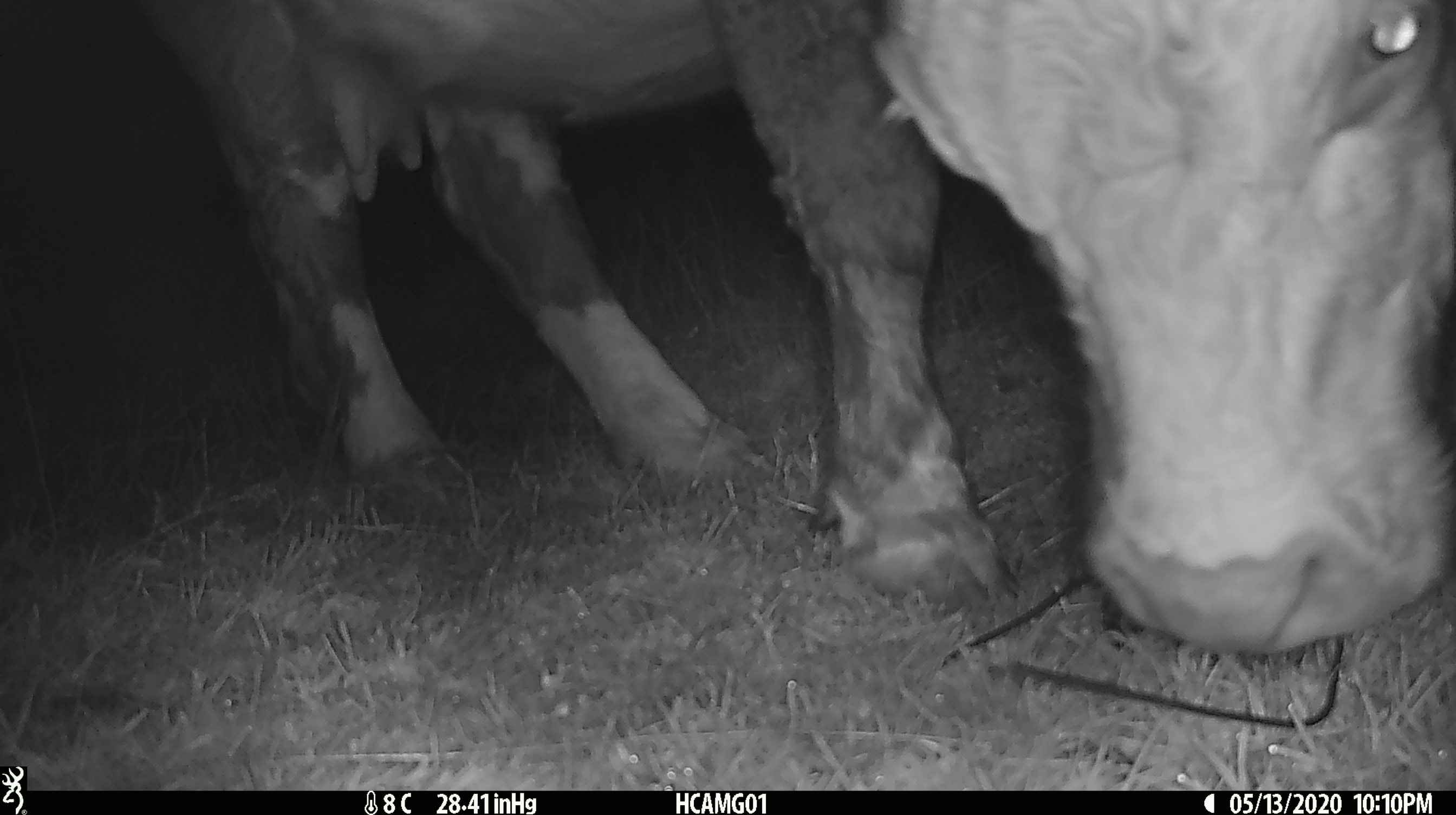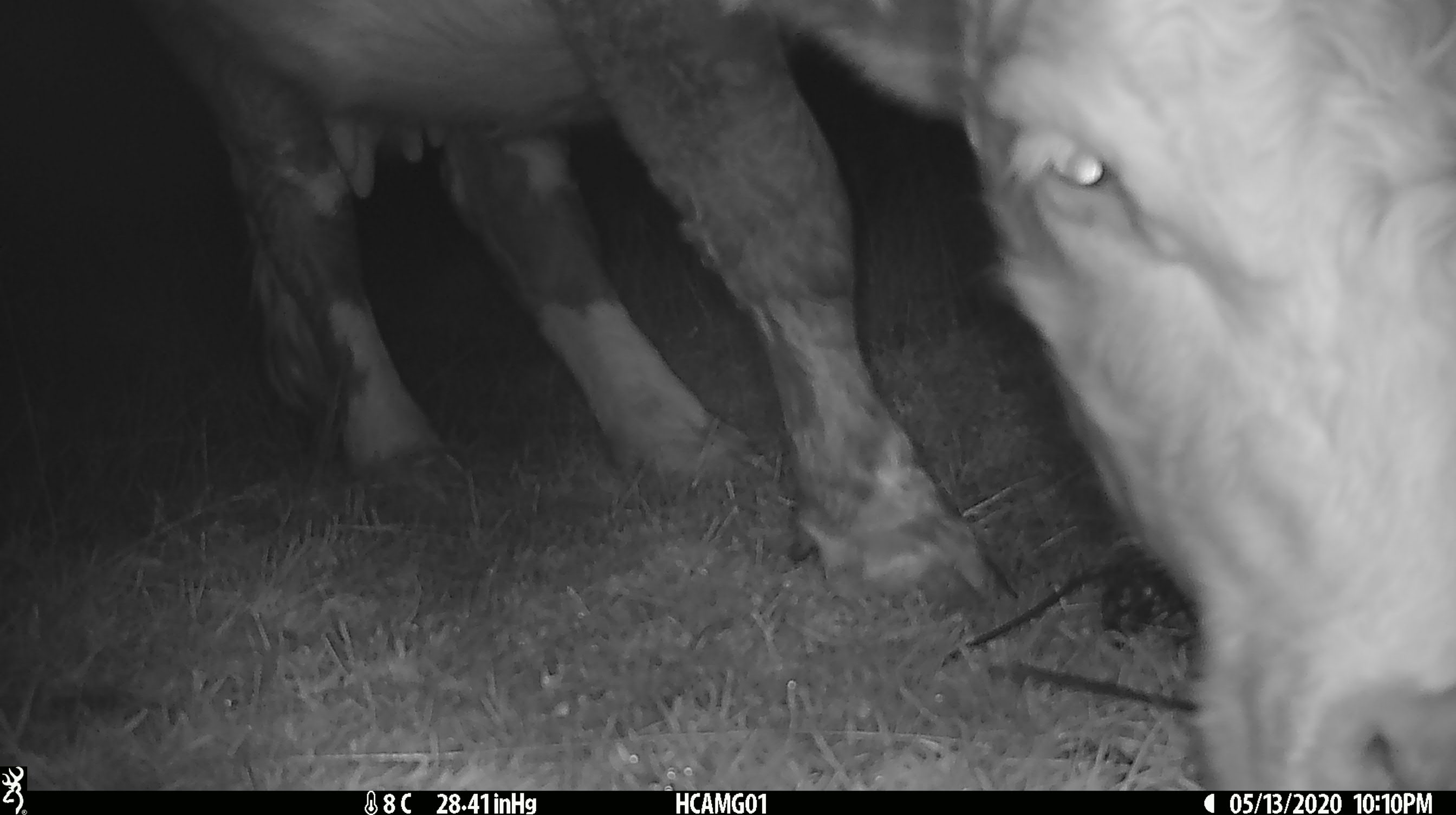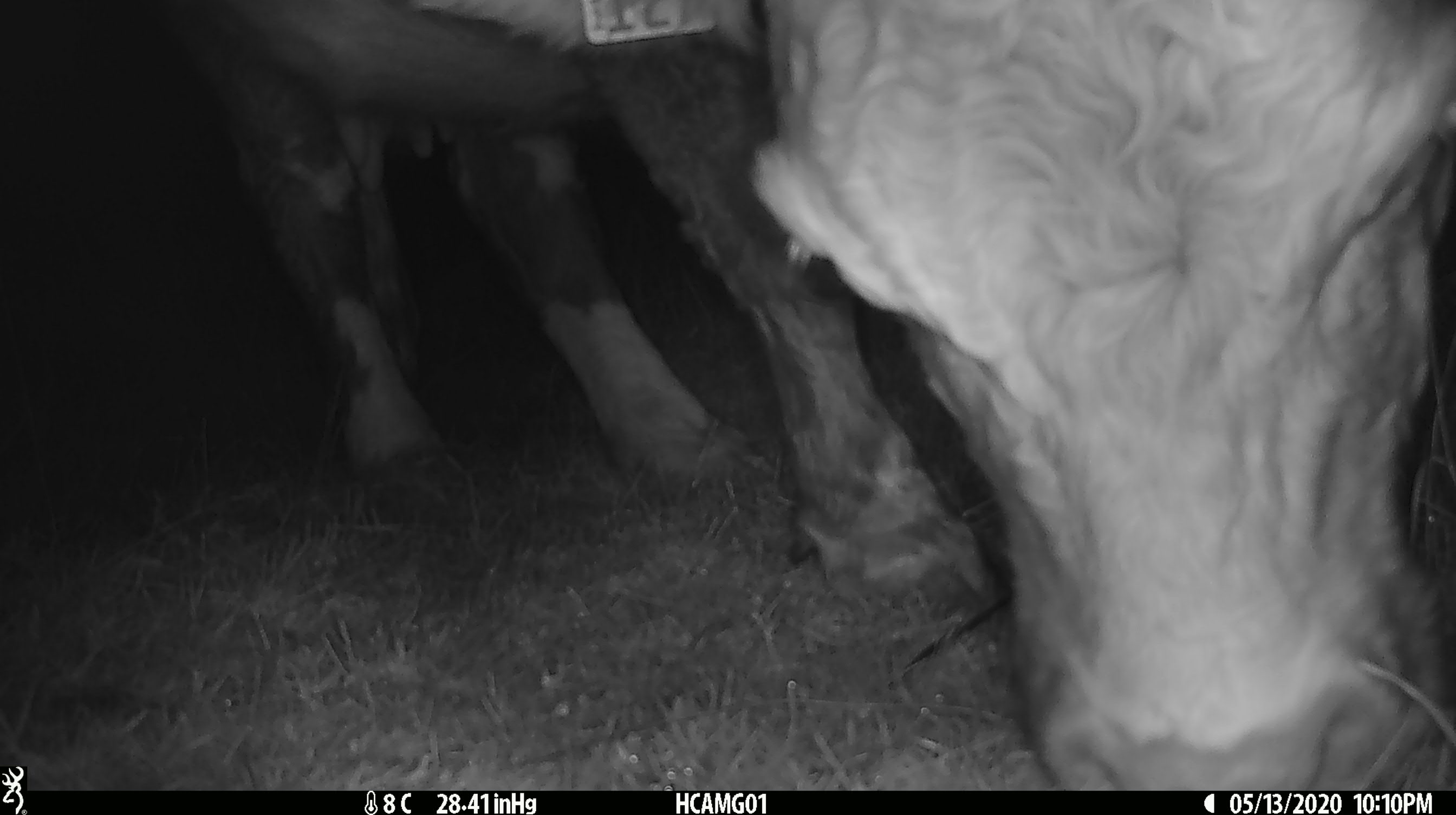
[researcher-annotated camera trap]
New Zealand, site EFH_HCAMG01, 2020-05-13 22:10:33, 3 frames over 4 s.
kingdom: Animalia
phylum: Chordata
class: Mammalia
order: Artiodactyla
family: Bovidae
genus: Bos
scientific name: Bos taurus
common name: domestic cow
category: cow